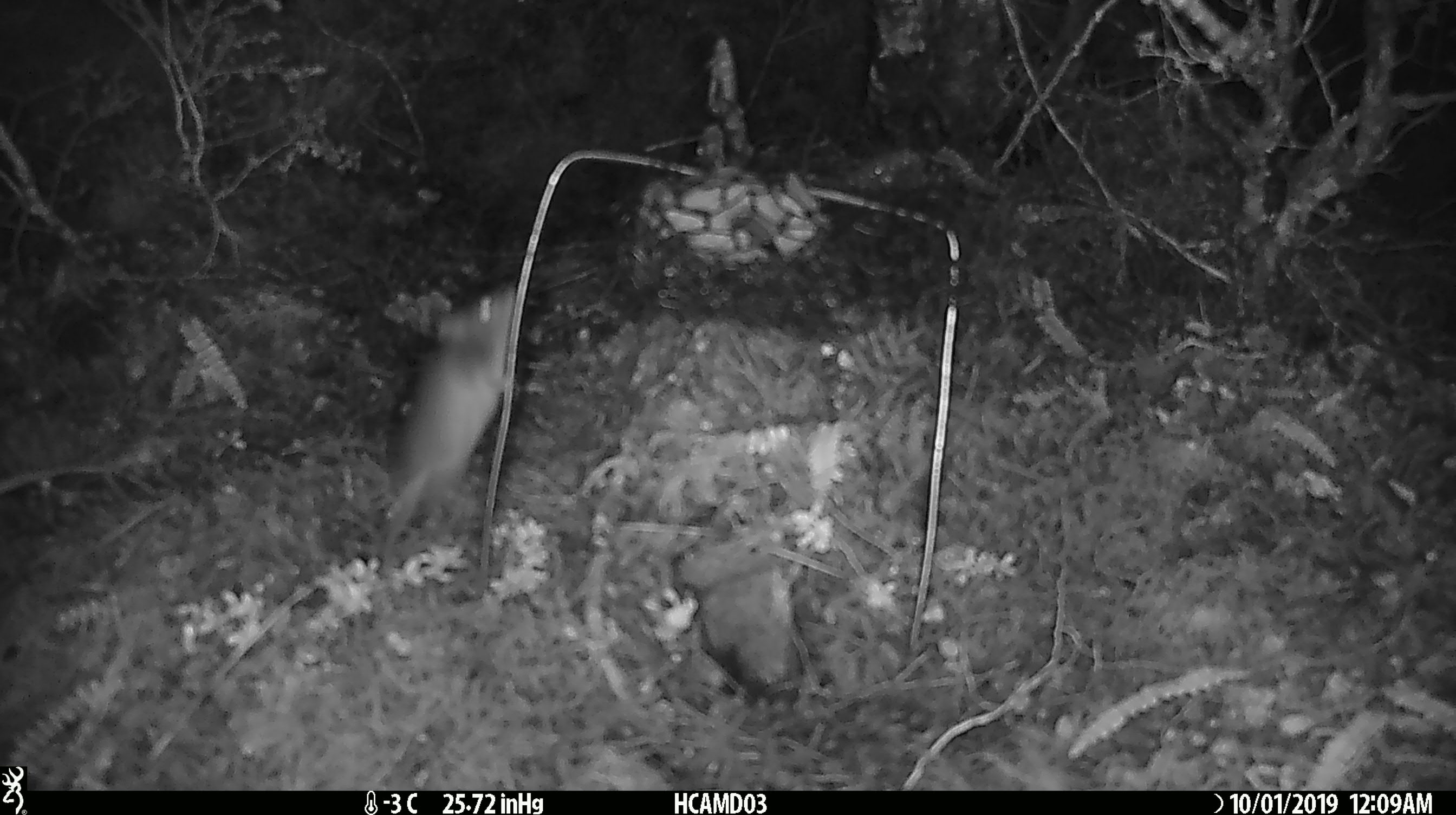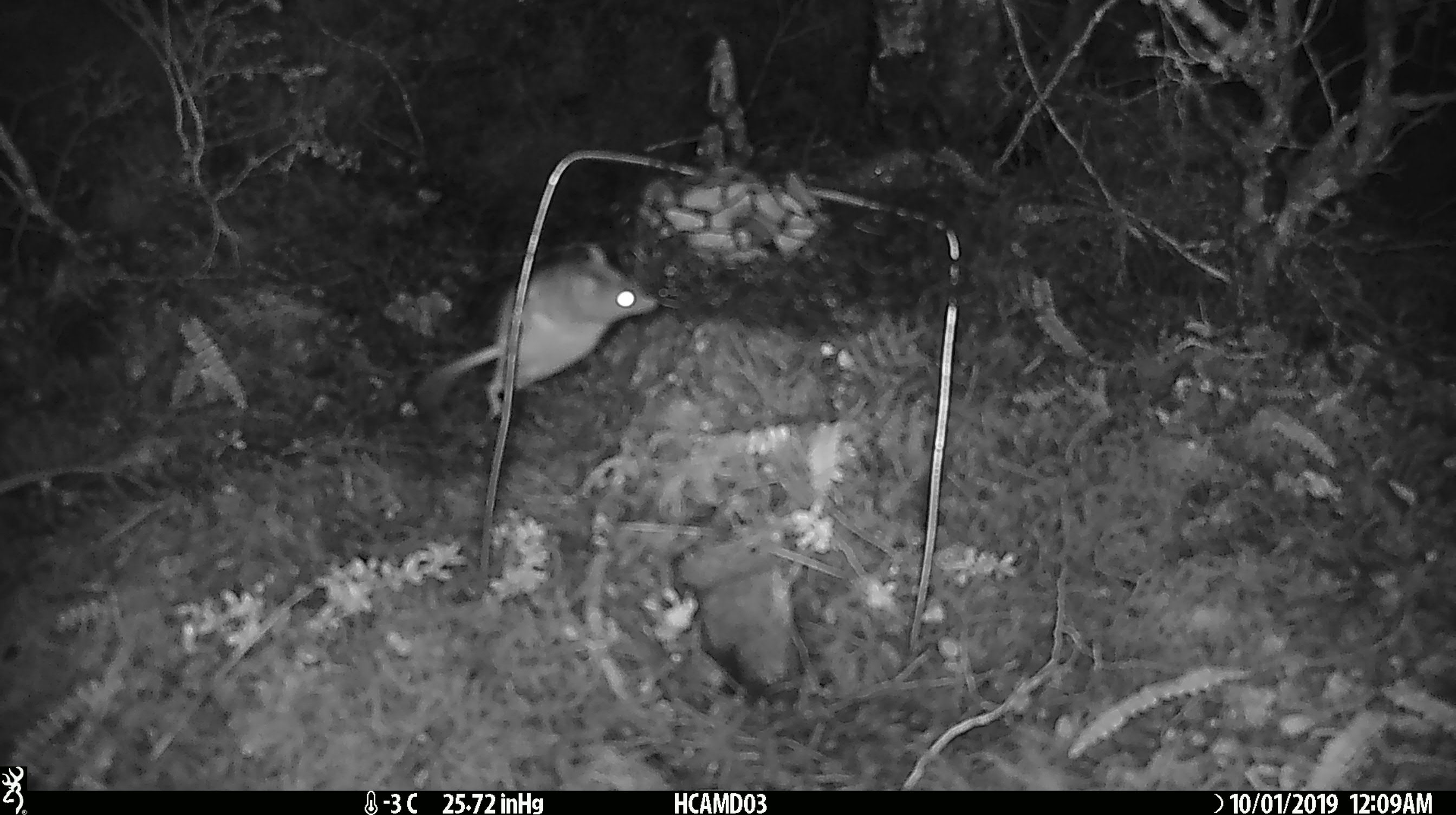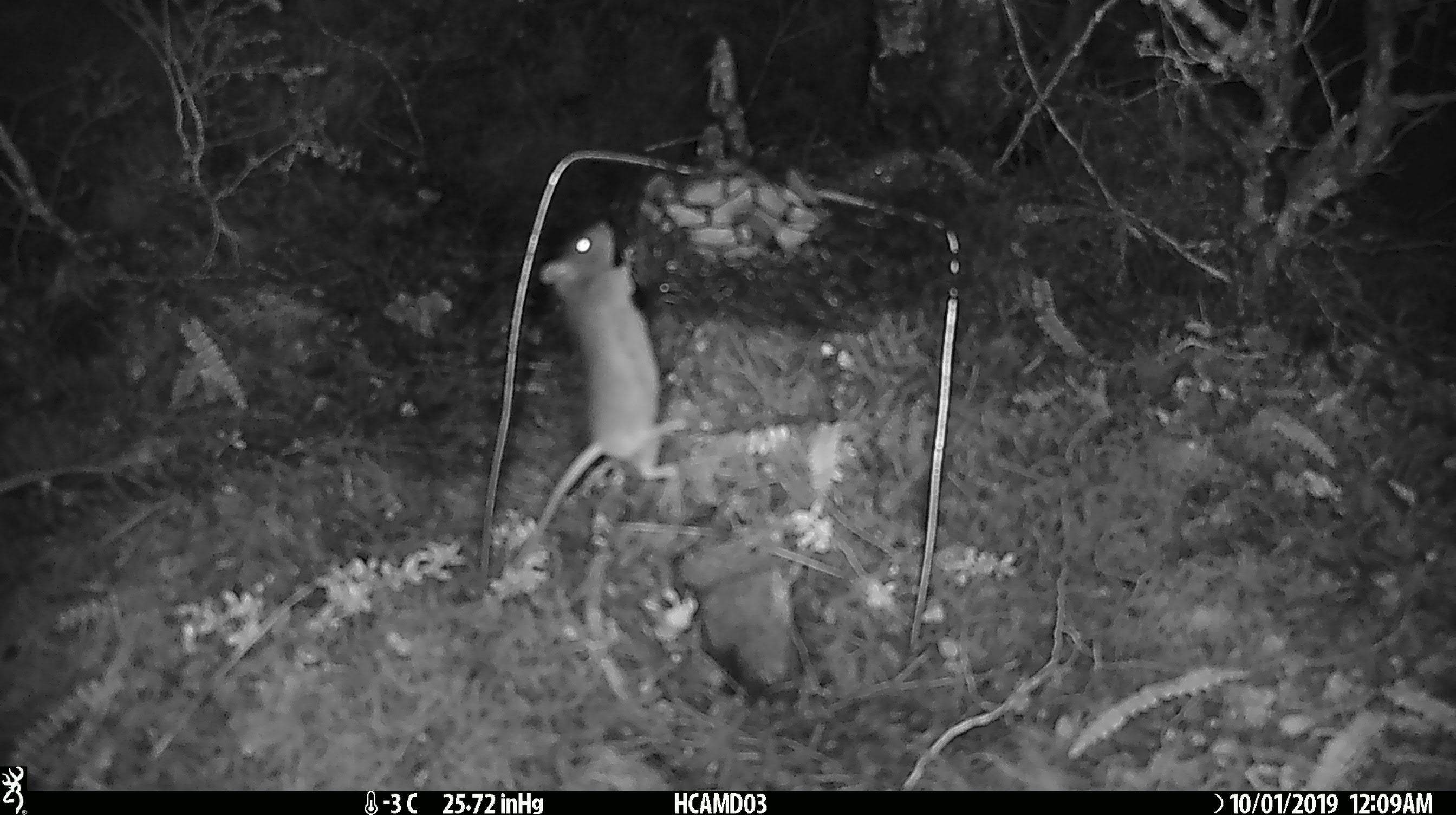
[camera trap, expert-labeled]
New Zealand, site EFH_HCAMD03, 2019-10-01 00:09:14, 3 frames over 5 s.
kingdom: Animalia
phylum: Chordata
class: Mammalia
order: Rodentia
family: Muridae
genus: Mus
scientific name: Mus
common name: mouse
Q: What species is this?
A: Mouse (Mus).